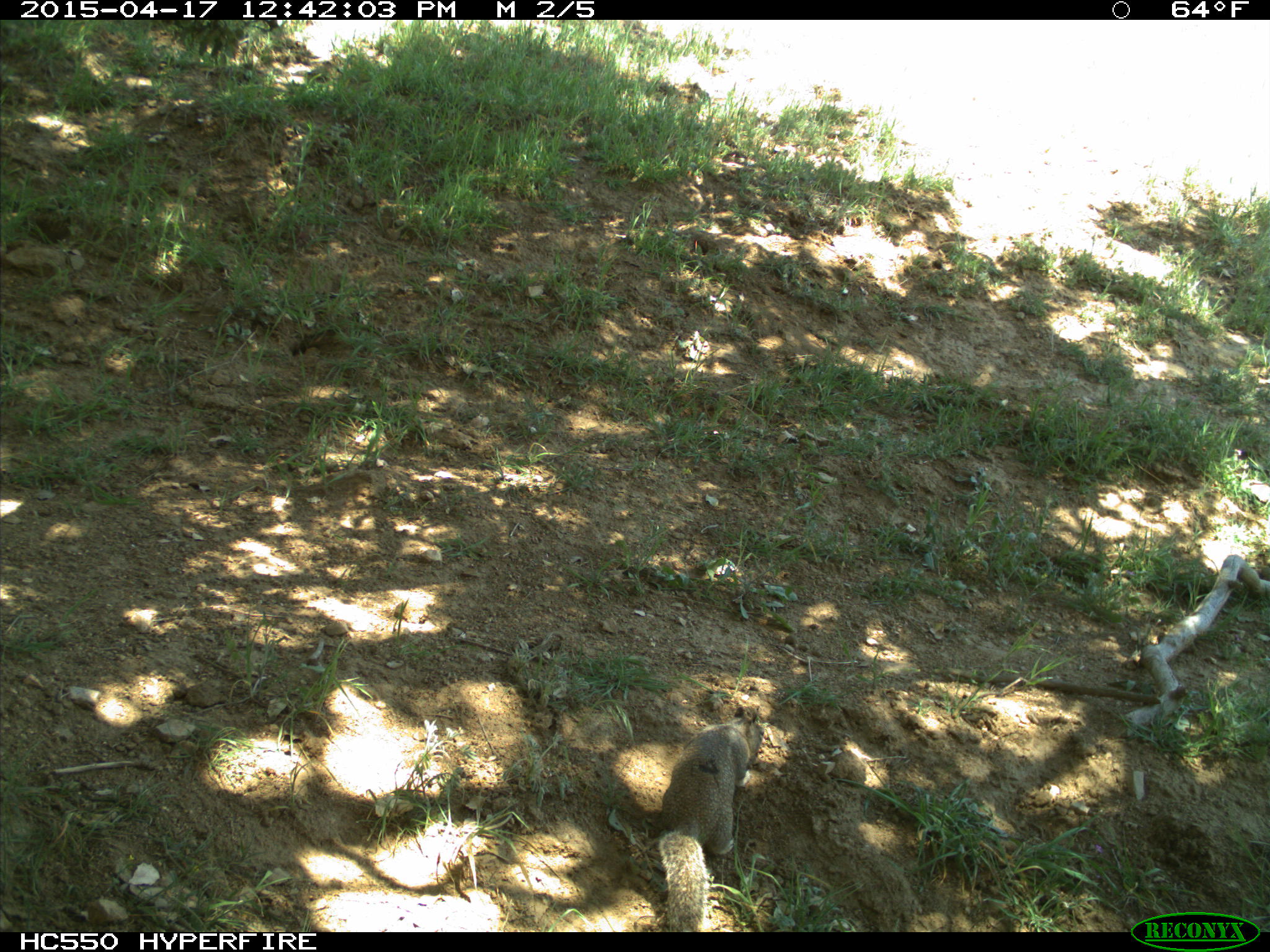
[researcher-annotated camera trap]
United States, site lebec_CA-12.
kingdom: Animalia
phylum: Chordata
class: Mammalia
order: Rodentia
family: Sciuridae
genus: Otospermophilus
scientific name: Otospermophilus beecheyi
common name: california ground squirrel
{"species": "Otospermophilus beecheyi (california ground squirrel)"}